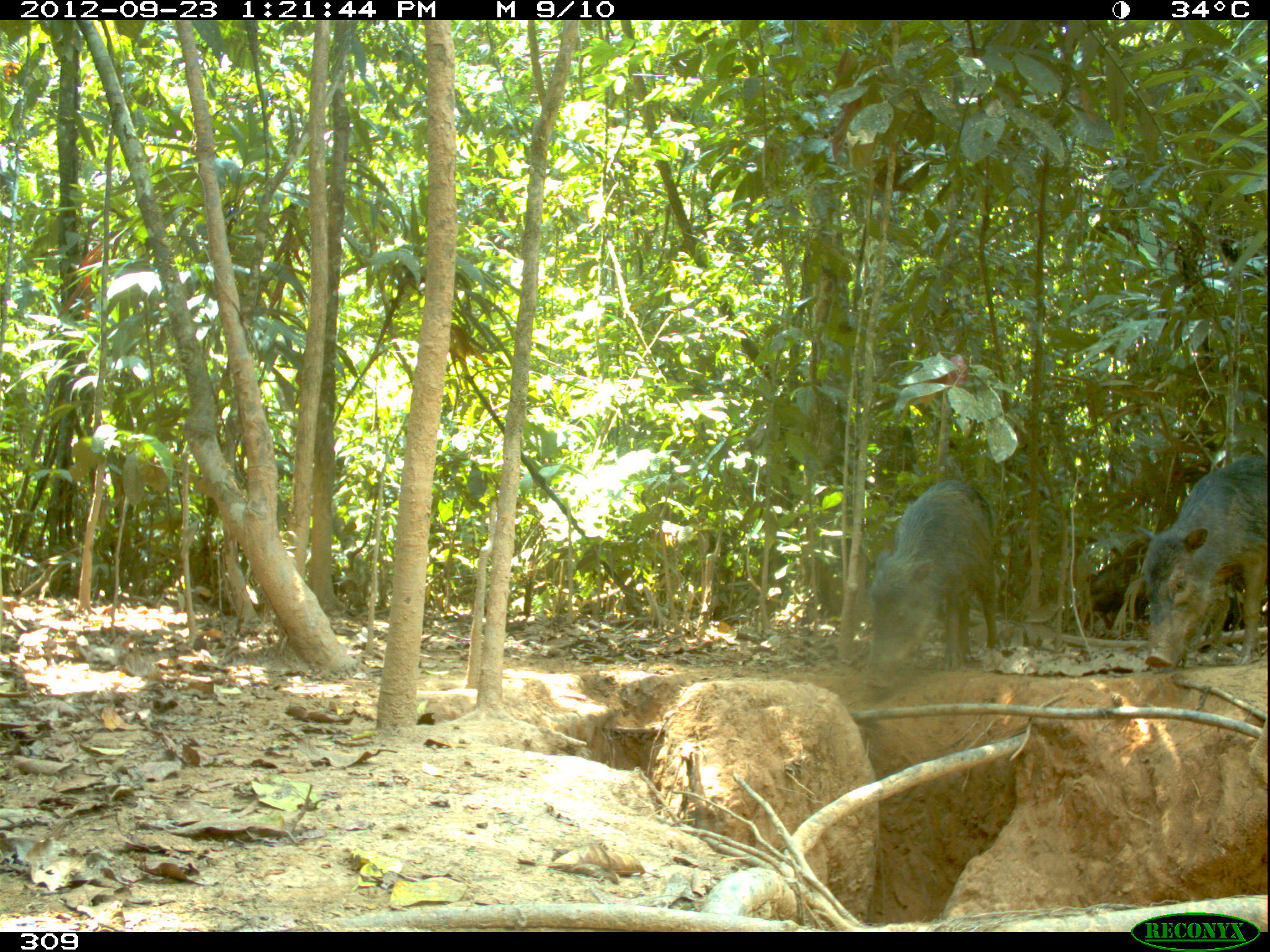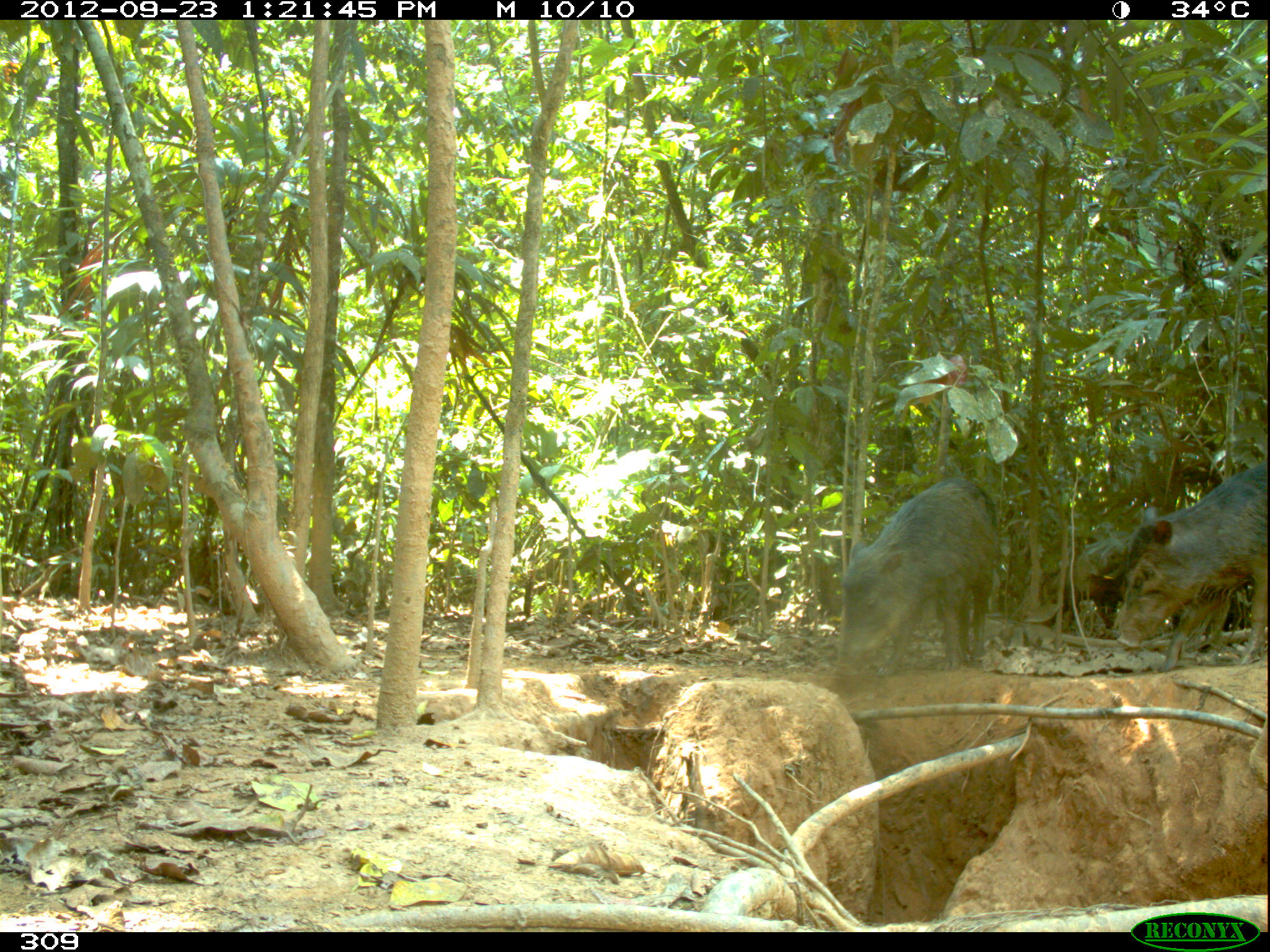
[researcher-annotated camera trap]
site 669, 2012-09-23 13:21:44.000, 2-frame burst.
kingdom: Animalia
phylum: Chordata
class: Mammalia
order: Artiodactyla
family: Tayassuidae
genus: Tayassu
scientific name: Tayassu pecari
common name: white-lipped peccary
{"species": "Tayassu pecari (white-lipped peccary)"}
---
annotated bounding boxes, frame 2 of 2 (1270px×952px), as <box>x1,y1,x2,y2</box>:
tayassu pecari: <box>831,479,999,675</box>; <box>1117,460,1267,670</box>; <box>1023,540,1128,635</box>